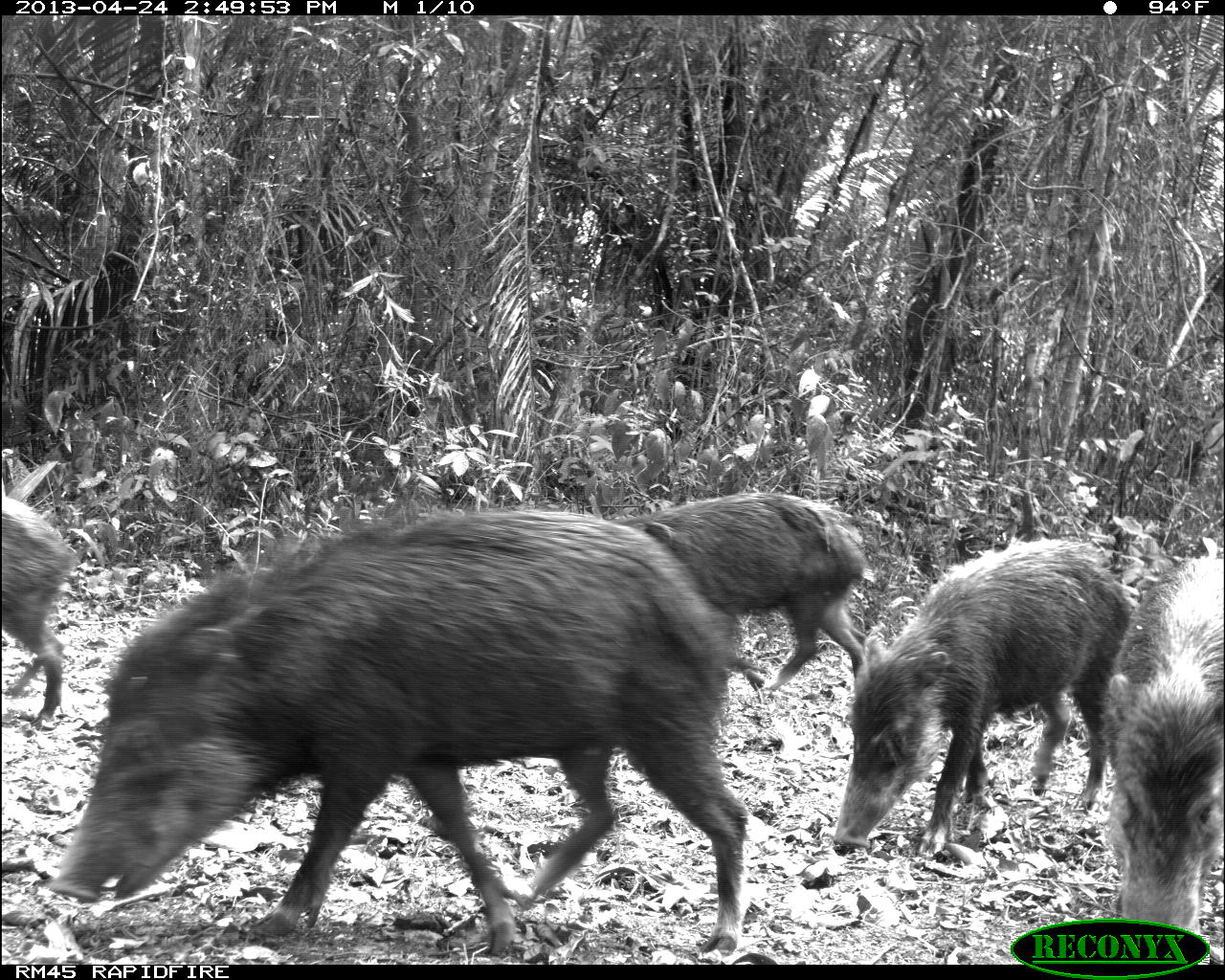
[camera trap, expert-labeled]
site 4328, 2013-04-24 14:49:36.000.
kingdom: Animalia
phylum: Chordata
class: Mammalia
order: Artiodactyla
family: Tayassuidae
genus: Tayassu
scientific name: Tayassu pecari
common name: white-lipped peccary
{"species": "Tayassu pecari (white-lipped peccary)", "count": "10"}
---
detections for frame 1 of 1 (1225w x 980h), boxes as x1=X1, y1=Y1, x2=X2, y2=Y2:
tayassu pecari: x1=43, y1=504, x2=760, y2=953; x1=832, y1=536, x2=1131, y2=855; x1=611, y1=491, x2=881, y2=699; x1=1099, y1=558, x2=1225, y2=956; x1=0, y1=490, x2=73, y2=727